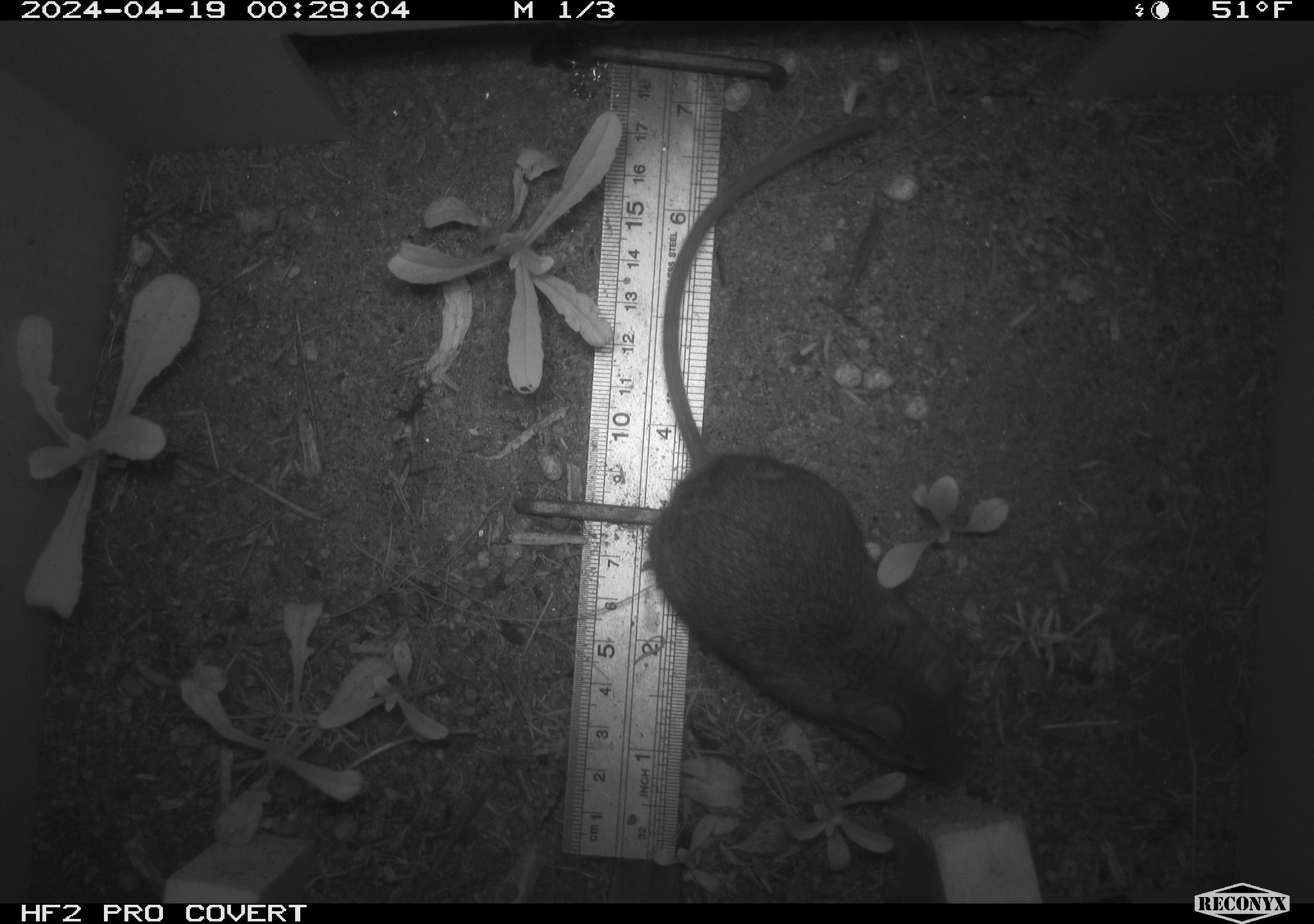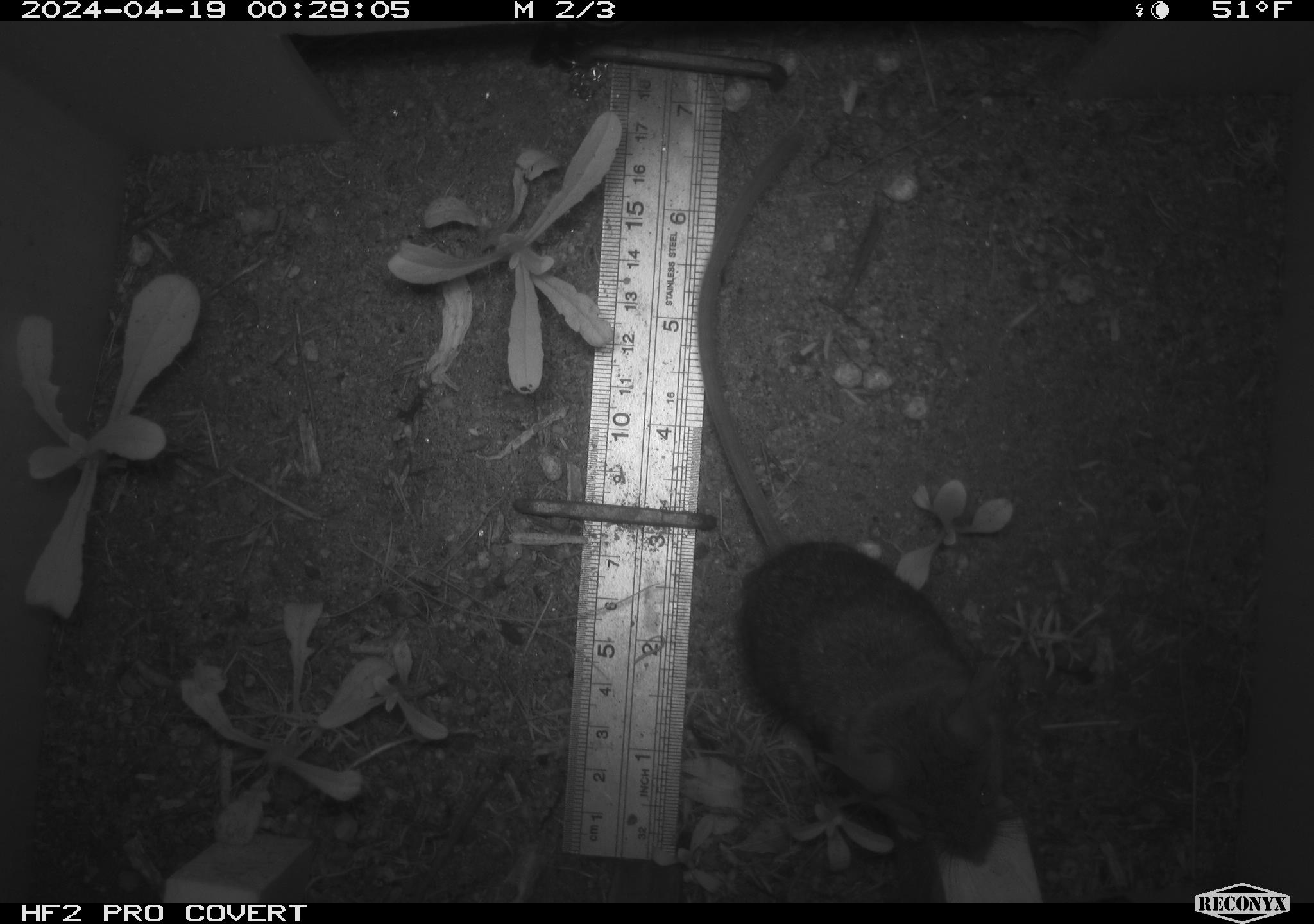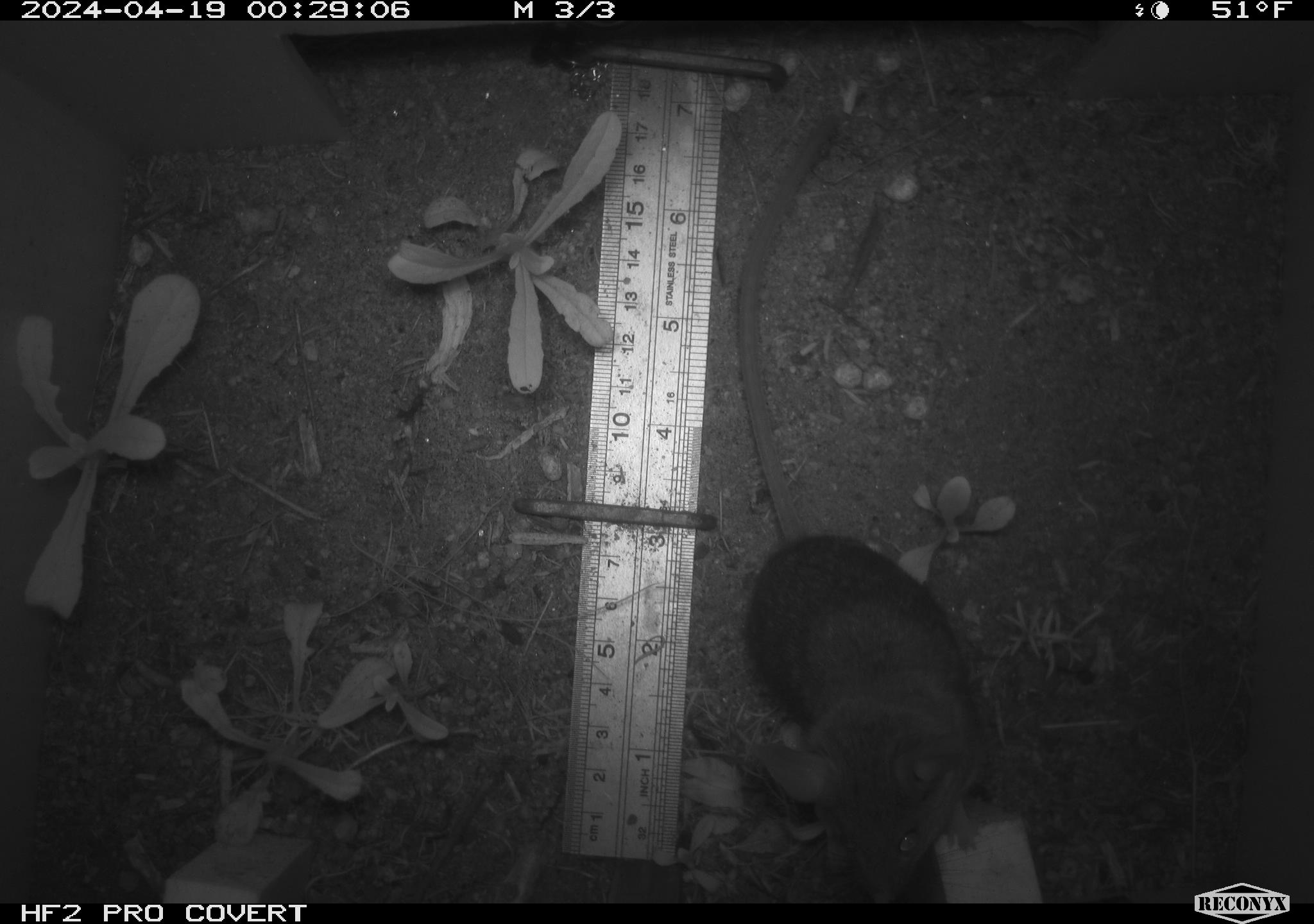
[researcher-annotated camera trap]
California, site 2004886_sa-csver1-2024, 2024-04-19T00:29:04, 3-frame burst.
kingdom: Animalia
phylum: Chordata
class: Mammalia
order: Rodentia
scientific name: Rodentia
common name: rodent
Rodent (Rodentia).